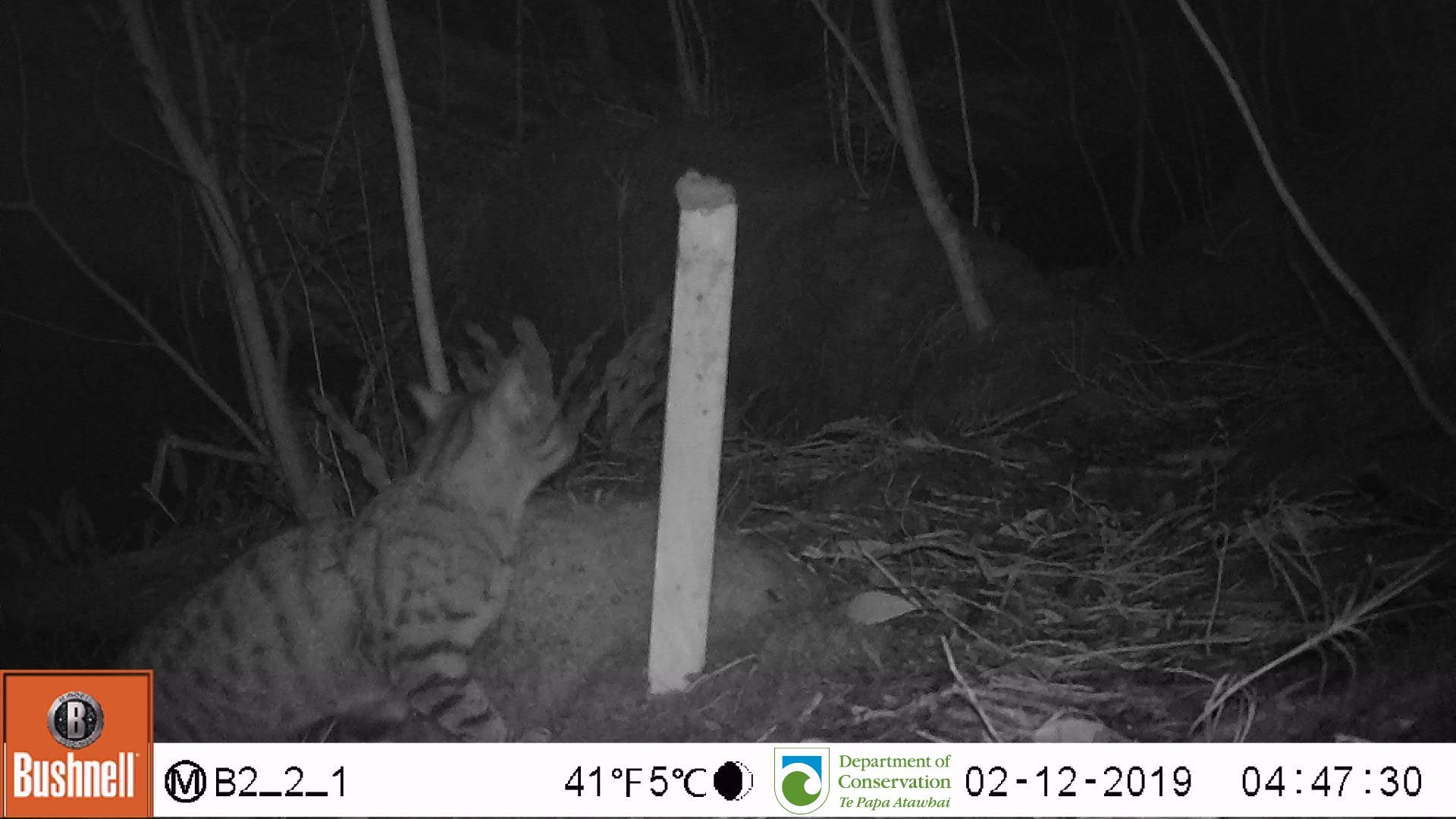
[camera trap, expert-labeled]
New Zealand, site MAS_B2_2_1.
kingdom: Animalia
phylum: Chordata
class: Mammalia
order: Carnivora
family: Felidae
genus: Felis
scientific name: Felis catus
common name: domestic cat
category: cat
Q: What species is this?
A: Cat (domestic cat) (Felis catus).